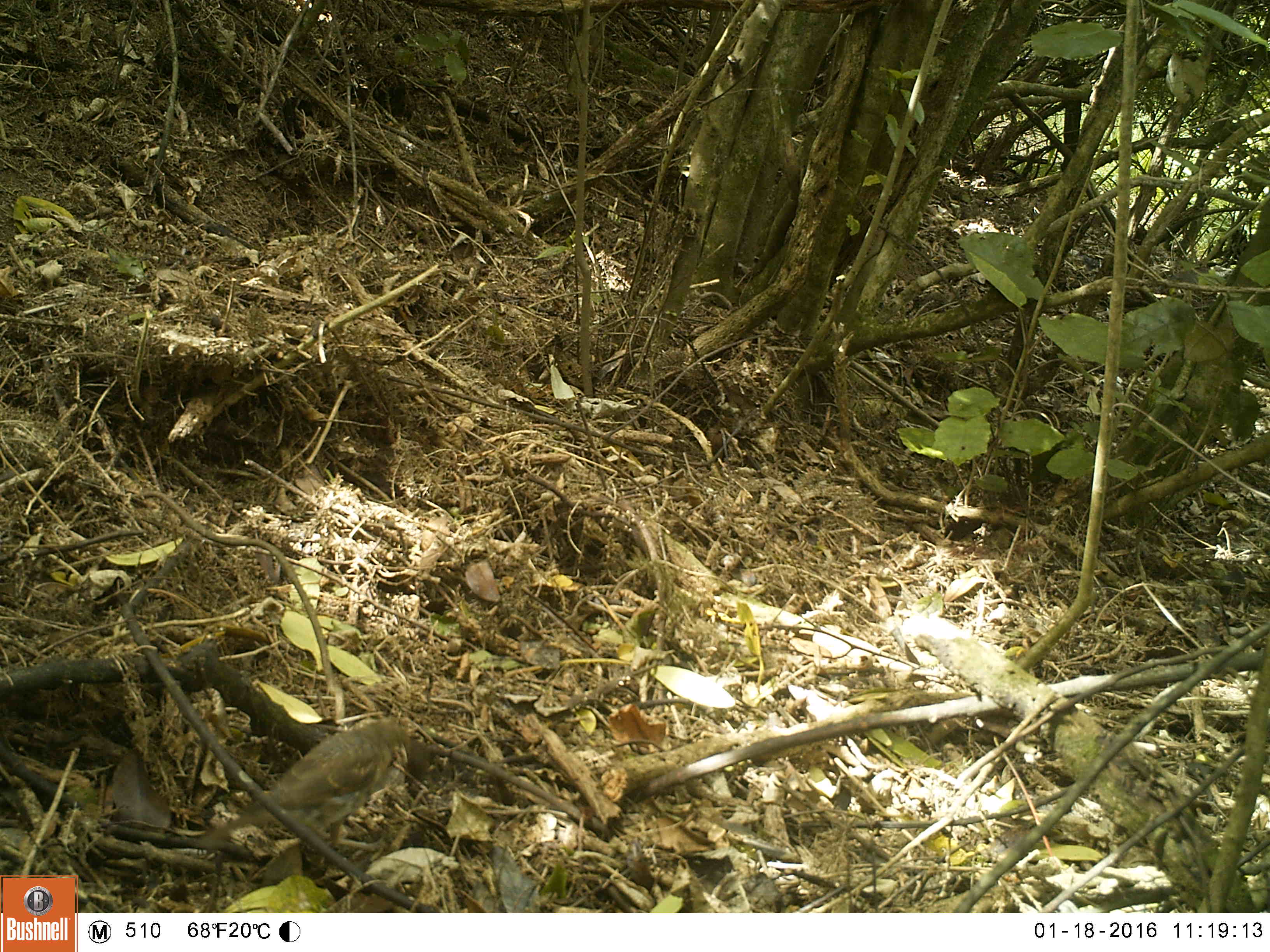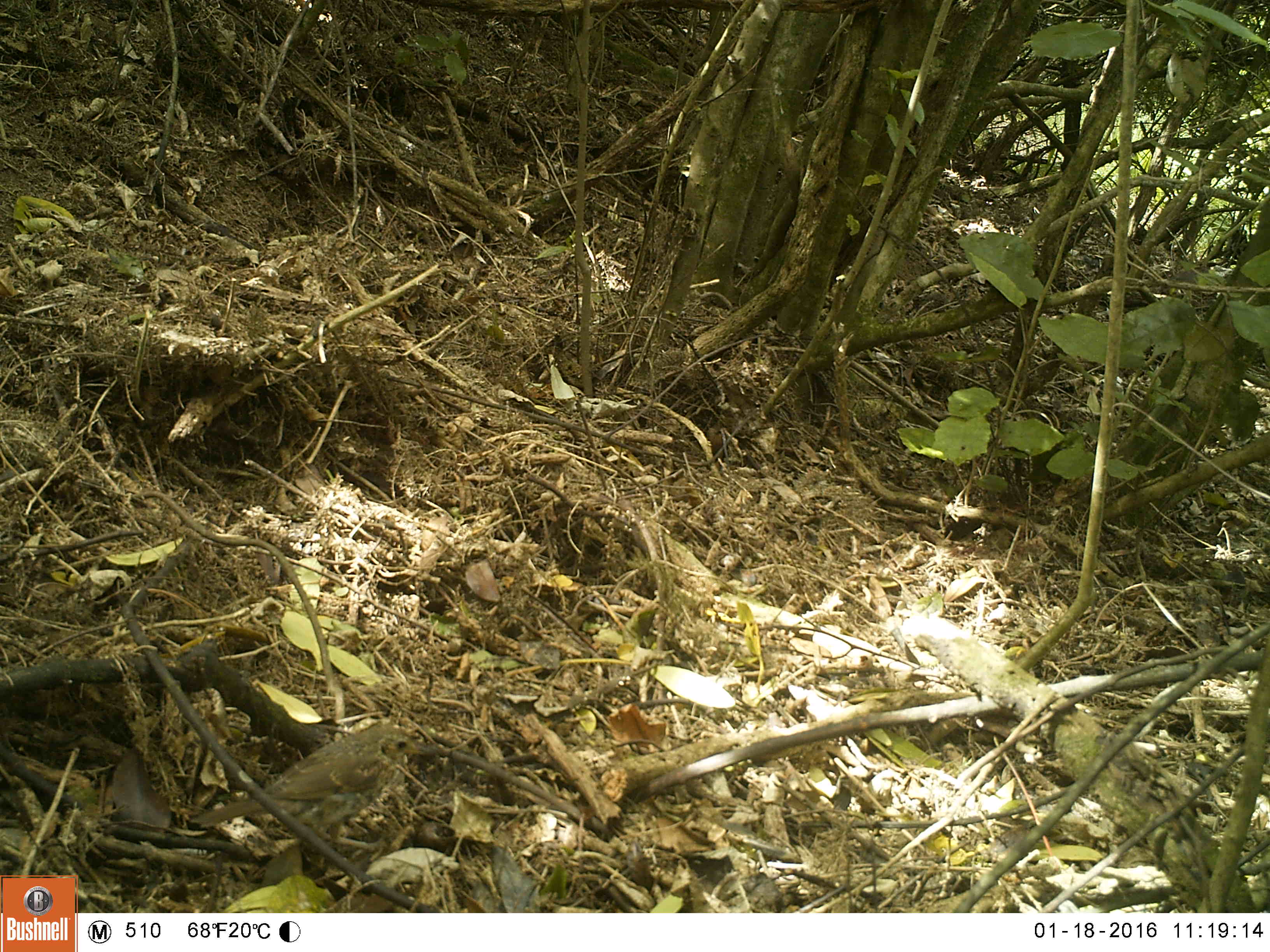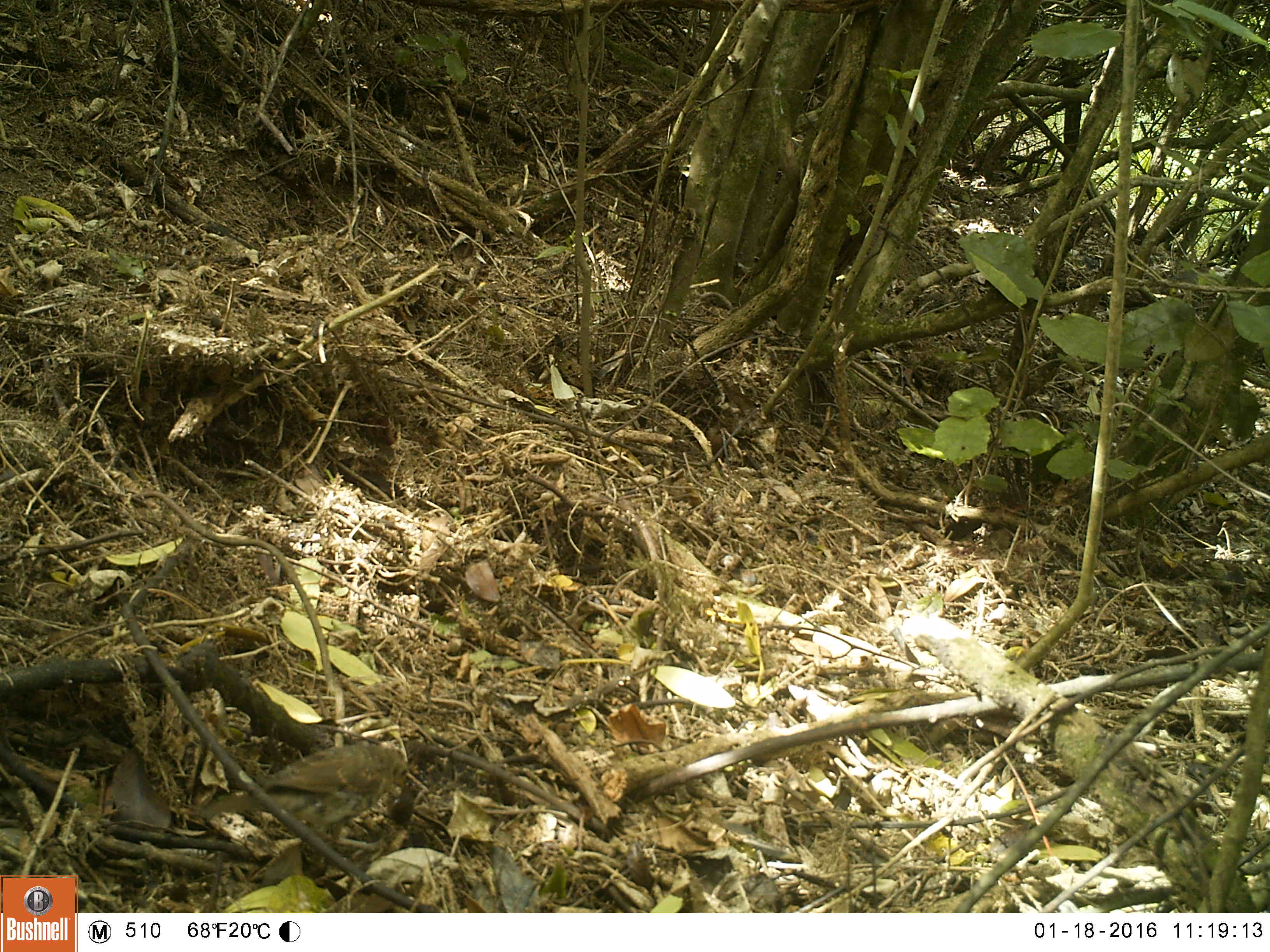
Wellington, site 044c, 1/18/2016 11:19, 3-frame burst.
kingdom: Animalia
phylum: Chordata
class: Aves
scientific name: Aves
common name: bird